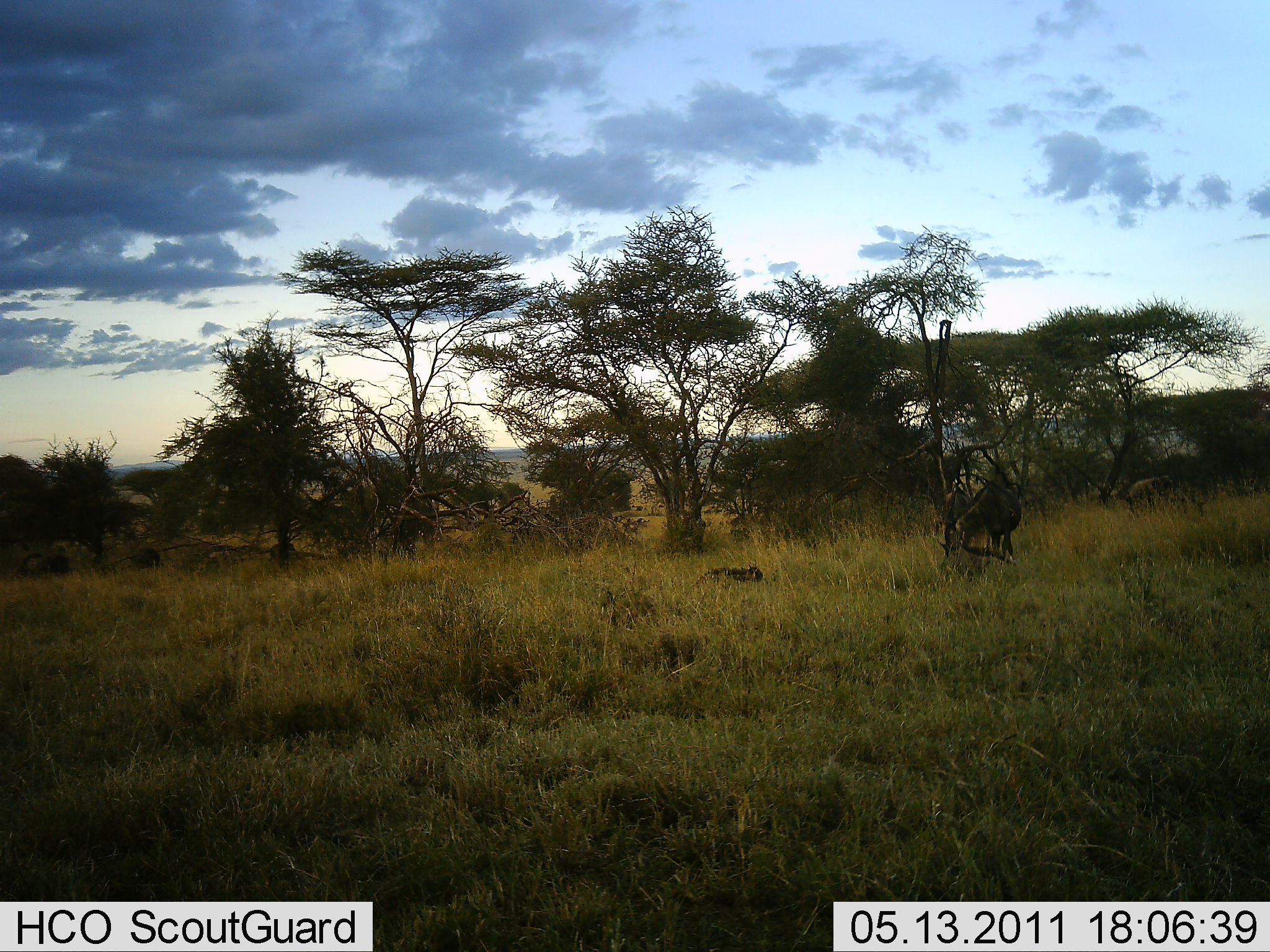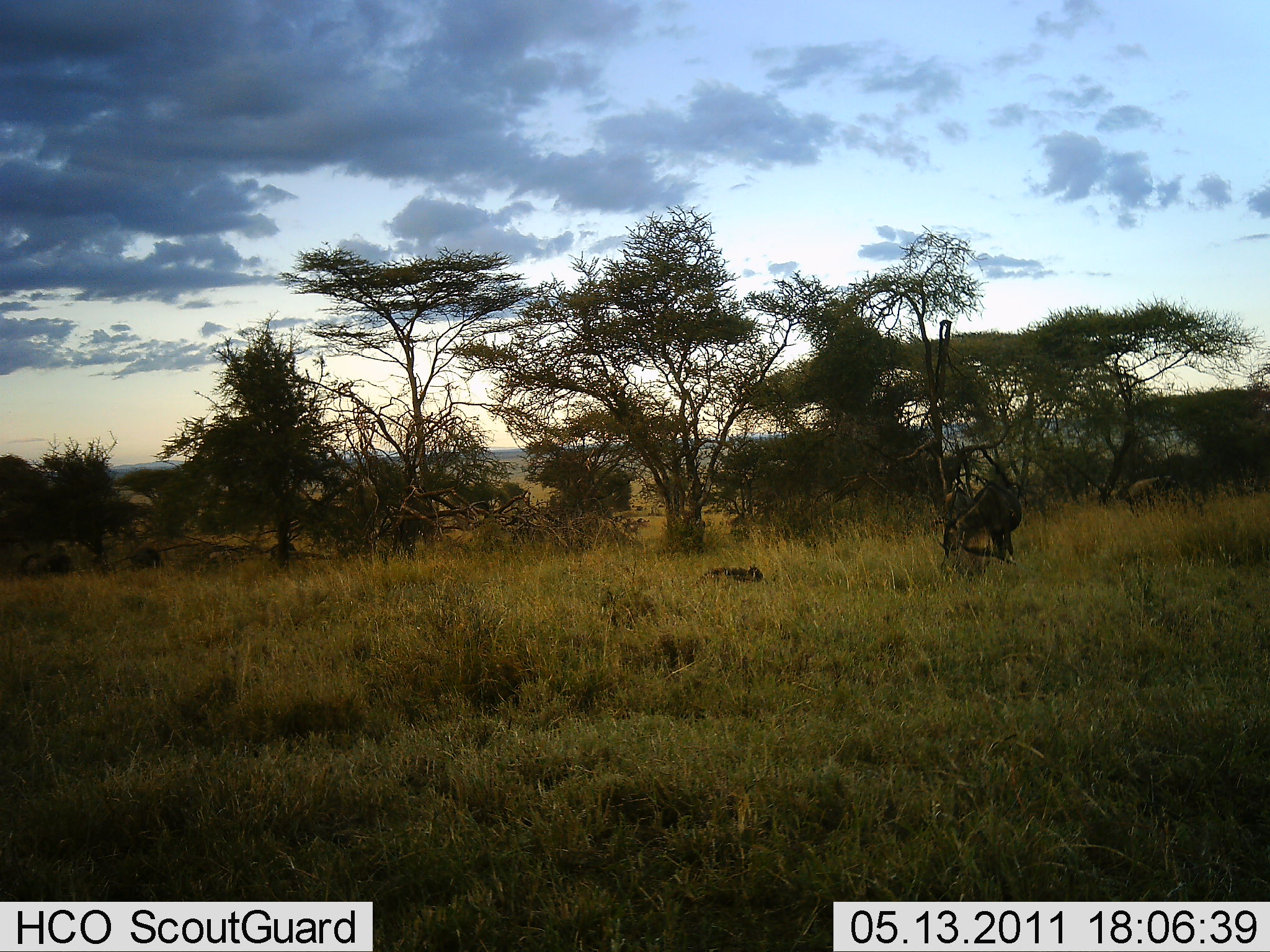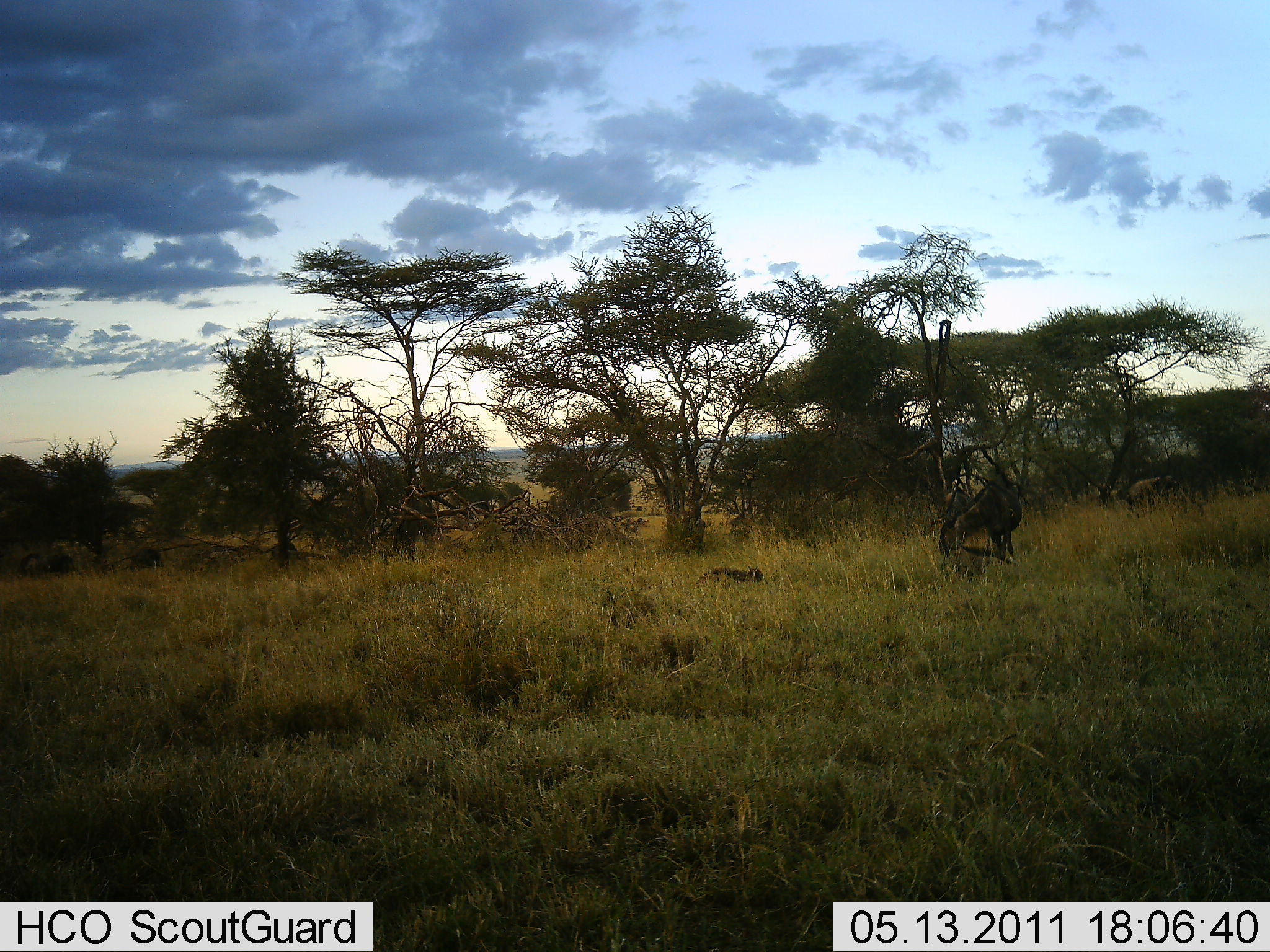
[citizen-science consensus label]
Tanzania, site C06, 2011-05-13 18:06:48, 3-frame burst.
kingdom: Animalia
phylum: Chordata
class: Mammalia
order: Artiodactyla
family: Bovidae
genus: Connochaetes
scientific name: Connochaetes taurinus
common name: blue wildebeest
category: wildebeest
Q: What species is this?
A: Wildebeest (blue wildebeest) (Connochaetes taurinus).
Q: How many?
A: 2.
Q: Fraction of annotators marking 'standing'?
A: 62%.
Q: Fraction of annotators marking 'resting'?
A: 69%.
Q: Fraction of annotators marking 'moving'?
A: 0%.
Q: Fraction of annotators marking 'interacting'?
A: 0%.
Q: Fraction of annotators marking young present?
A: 8%.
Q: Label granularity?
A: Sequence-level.